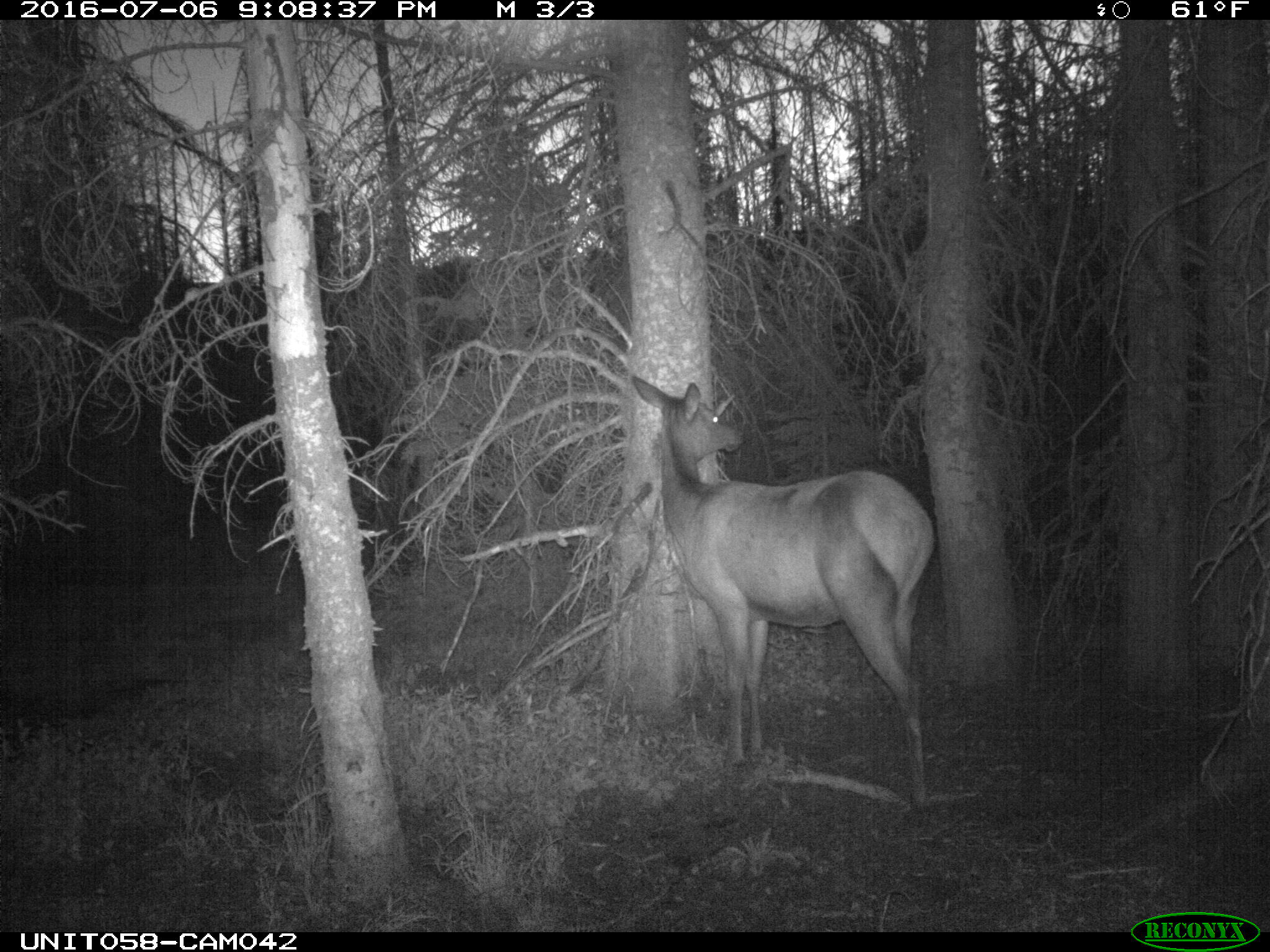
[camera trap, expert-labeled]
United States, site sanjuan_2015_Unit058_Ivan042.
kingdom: Animalia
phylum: Chordata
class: Mammalia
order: Artiodactyla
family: Cervidae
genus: Cervus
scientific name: Cervus elaphus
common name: red deer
Cervus elaphus (red deer).